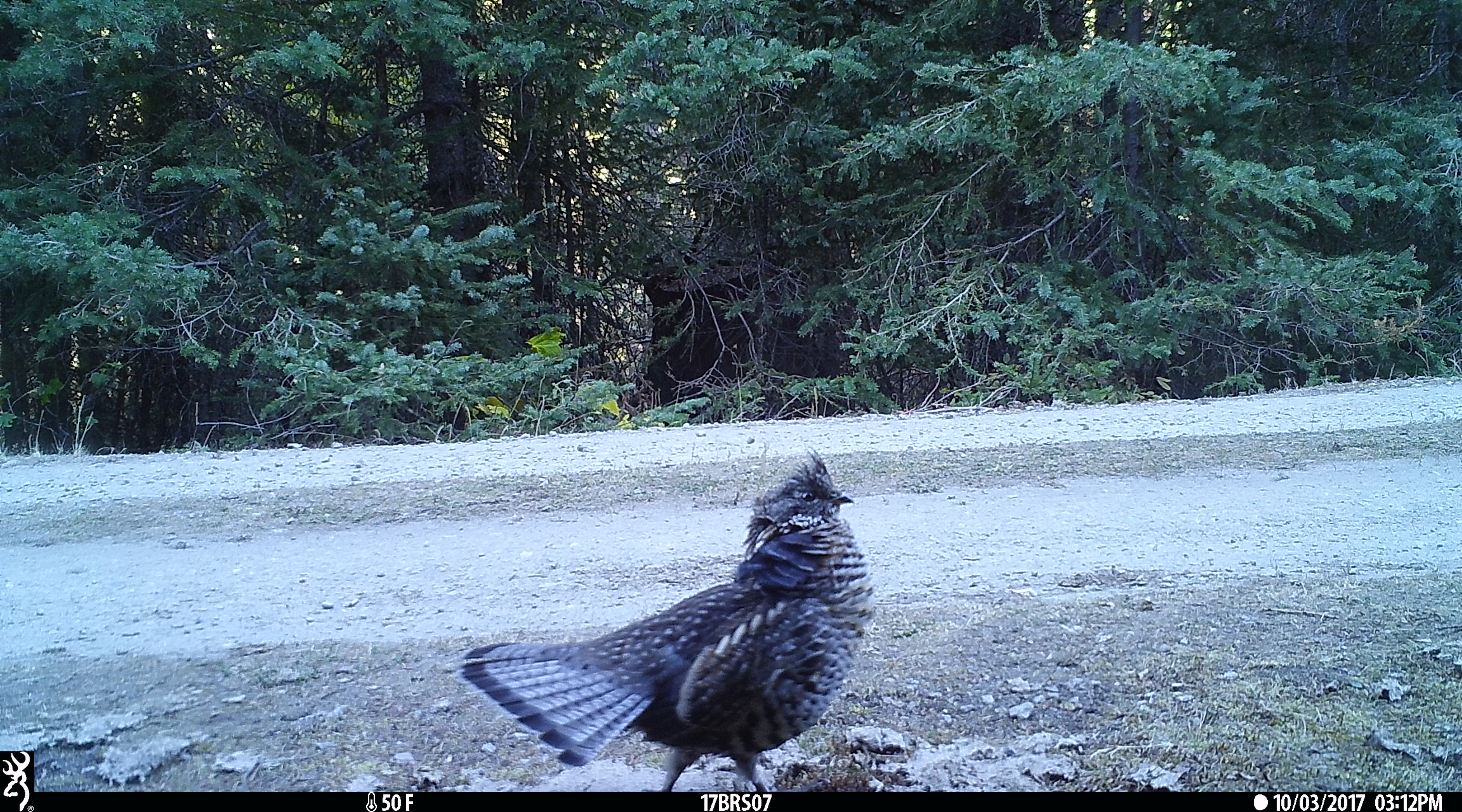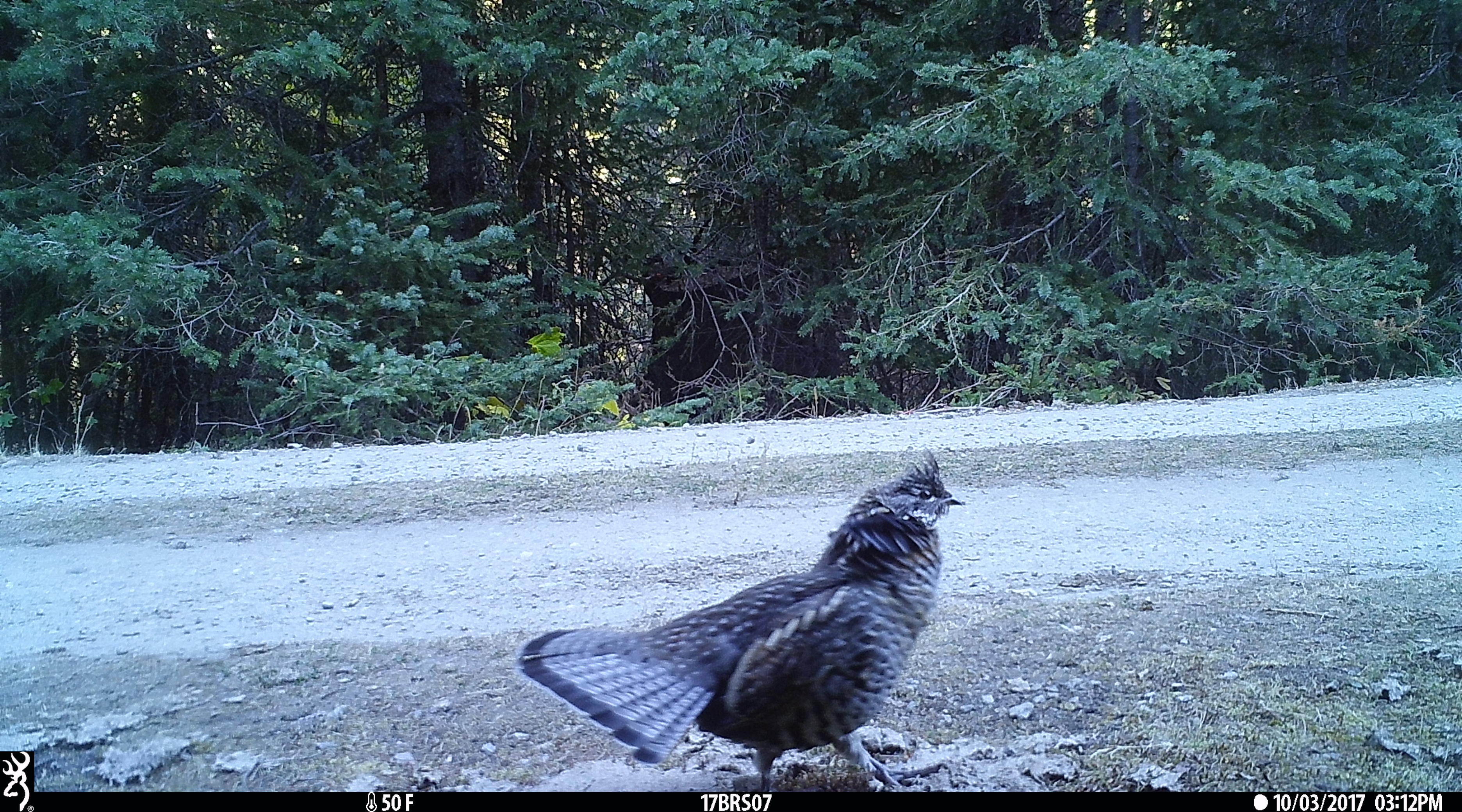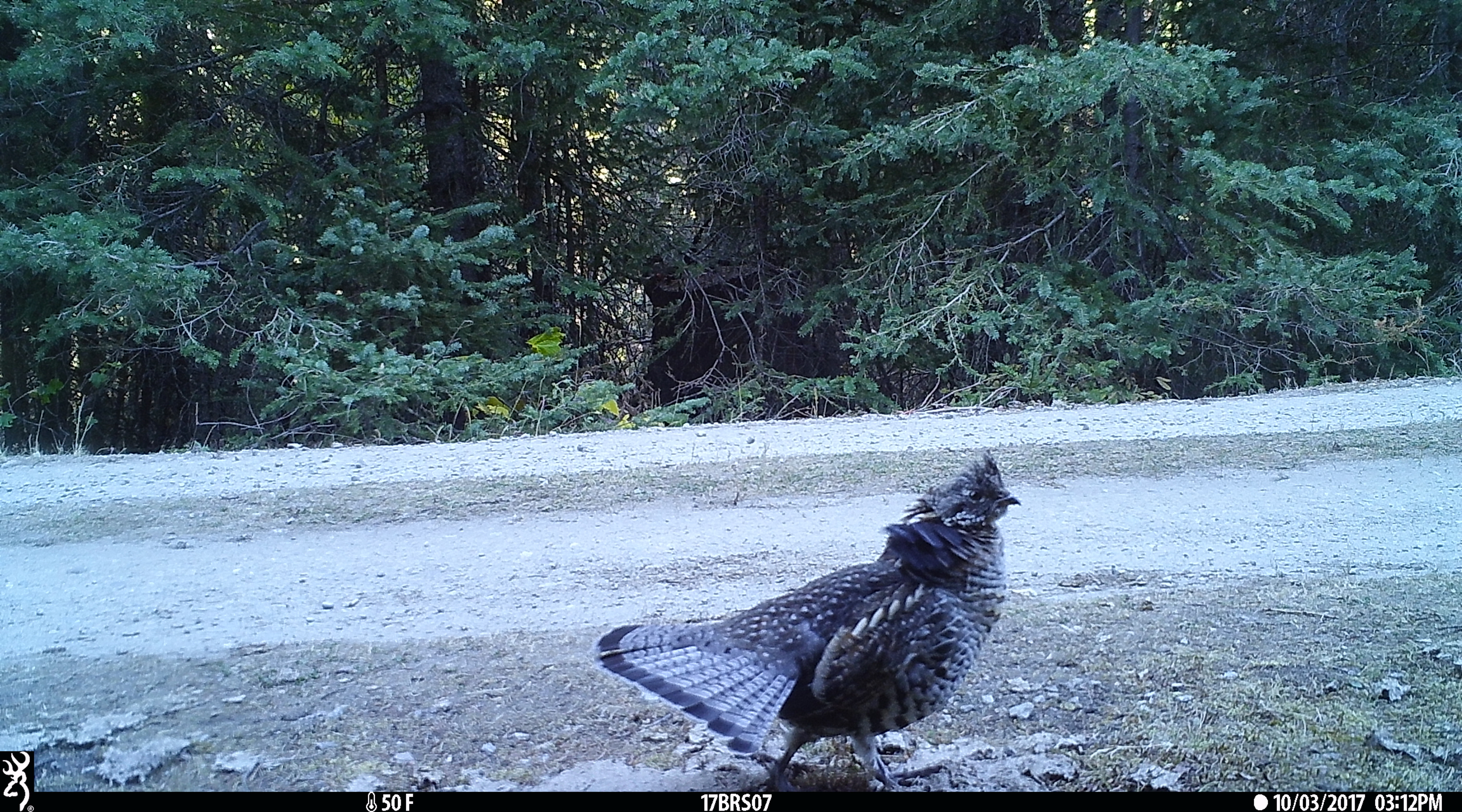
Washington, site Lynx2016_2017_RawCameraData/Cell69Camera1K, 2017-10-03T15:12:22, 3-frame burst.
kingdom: Animalia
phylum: Chordata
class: Aves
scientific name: Aves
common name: birds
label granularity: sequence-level